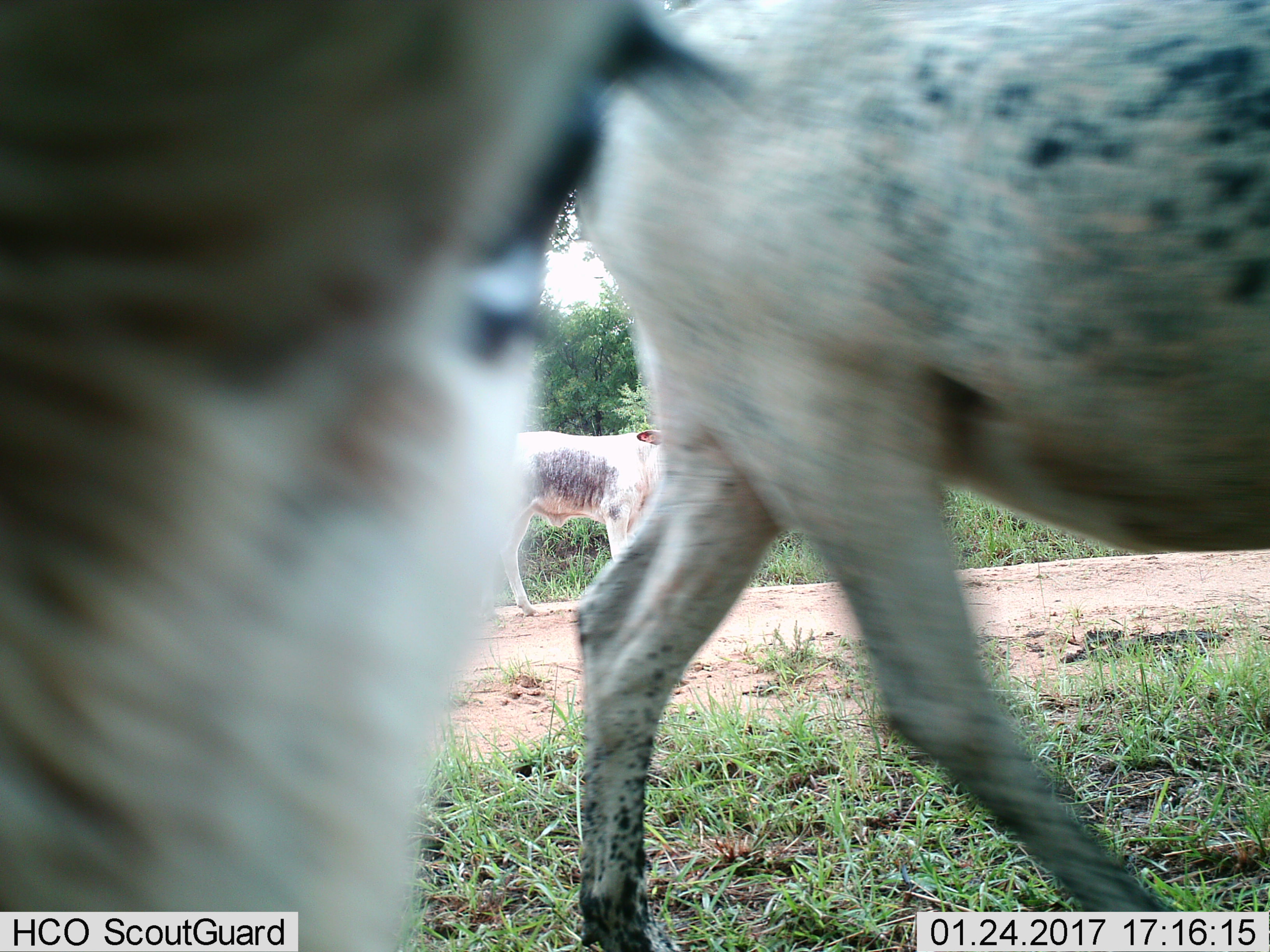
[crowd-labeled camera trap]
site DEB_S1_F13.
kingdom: Animalia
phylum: Chordata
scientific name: Vertebrata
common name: domestic animal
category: domesticanimal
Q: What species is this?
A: Domesticanimal (domestic animal) (Vertebrata).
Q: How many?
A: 3.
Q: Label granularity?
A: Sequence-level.